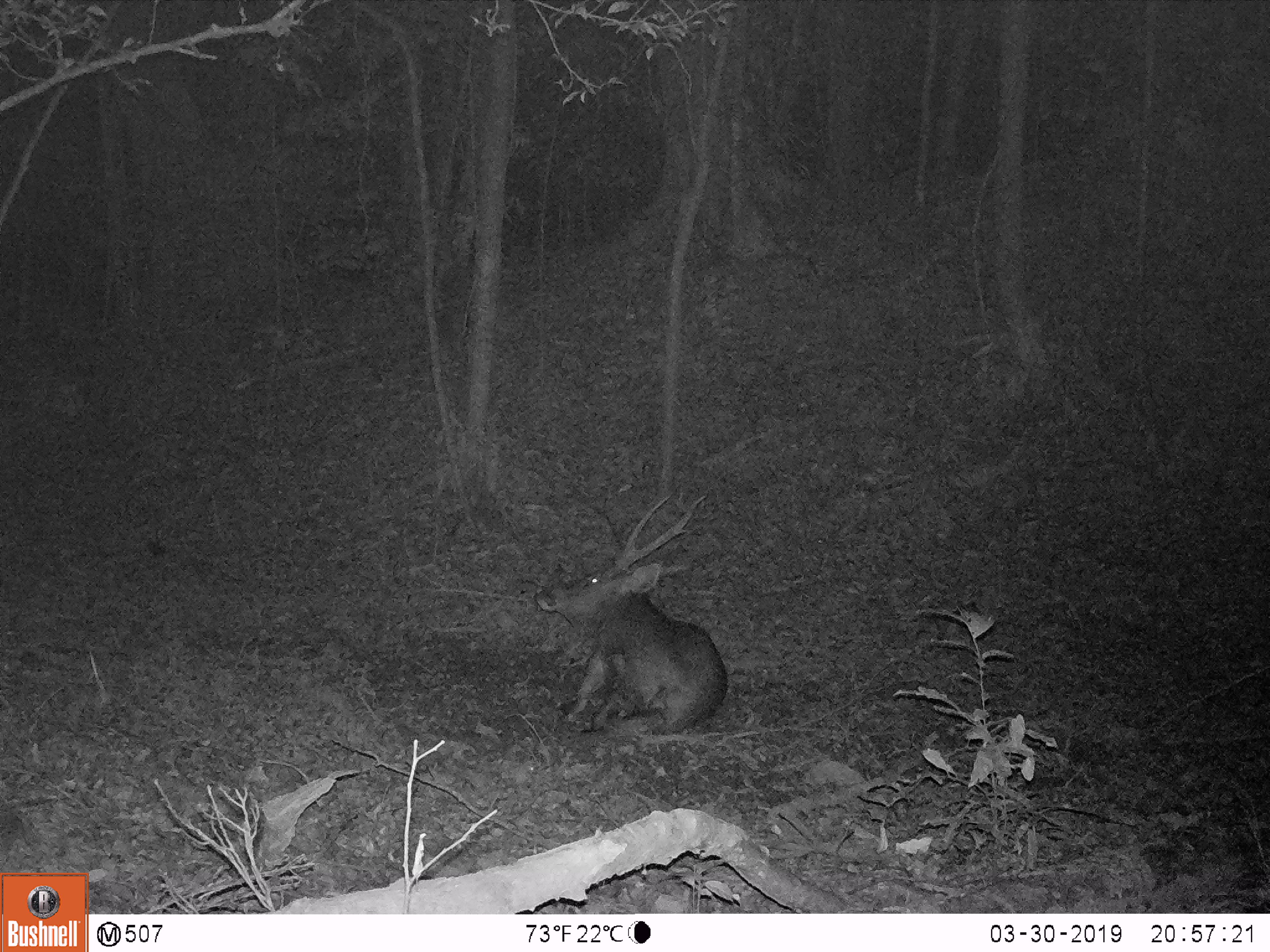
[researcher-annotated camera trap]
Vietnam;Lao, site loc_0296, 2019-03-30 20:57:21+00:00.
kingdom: Animalia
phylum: Chordata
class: Mammalia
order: Artiodactyla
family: Cervidae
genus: Rusa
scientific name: Rusa unicolor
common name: sambar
Sambar (Rusa unicolor). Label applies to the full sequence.